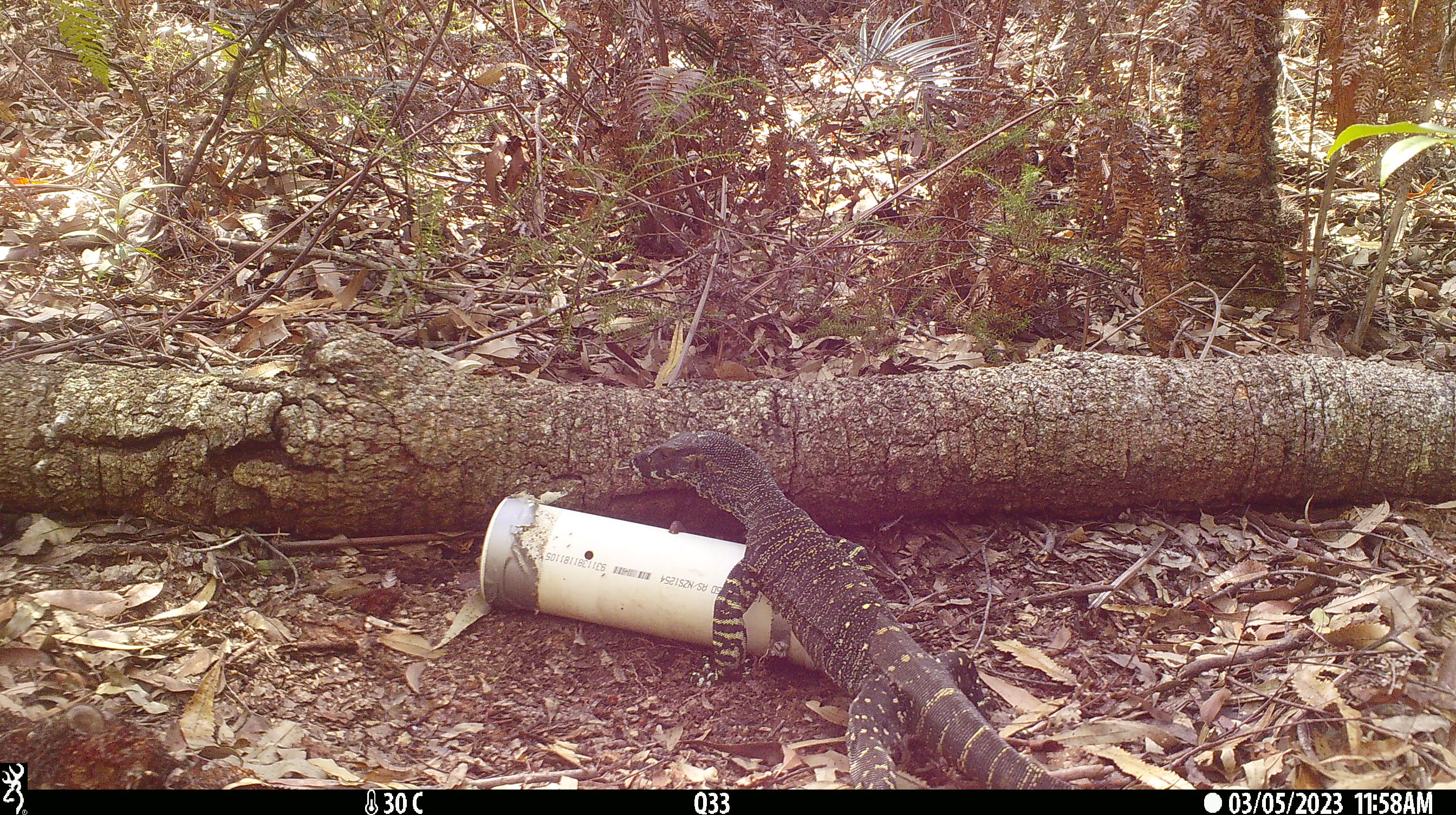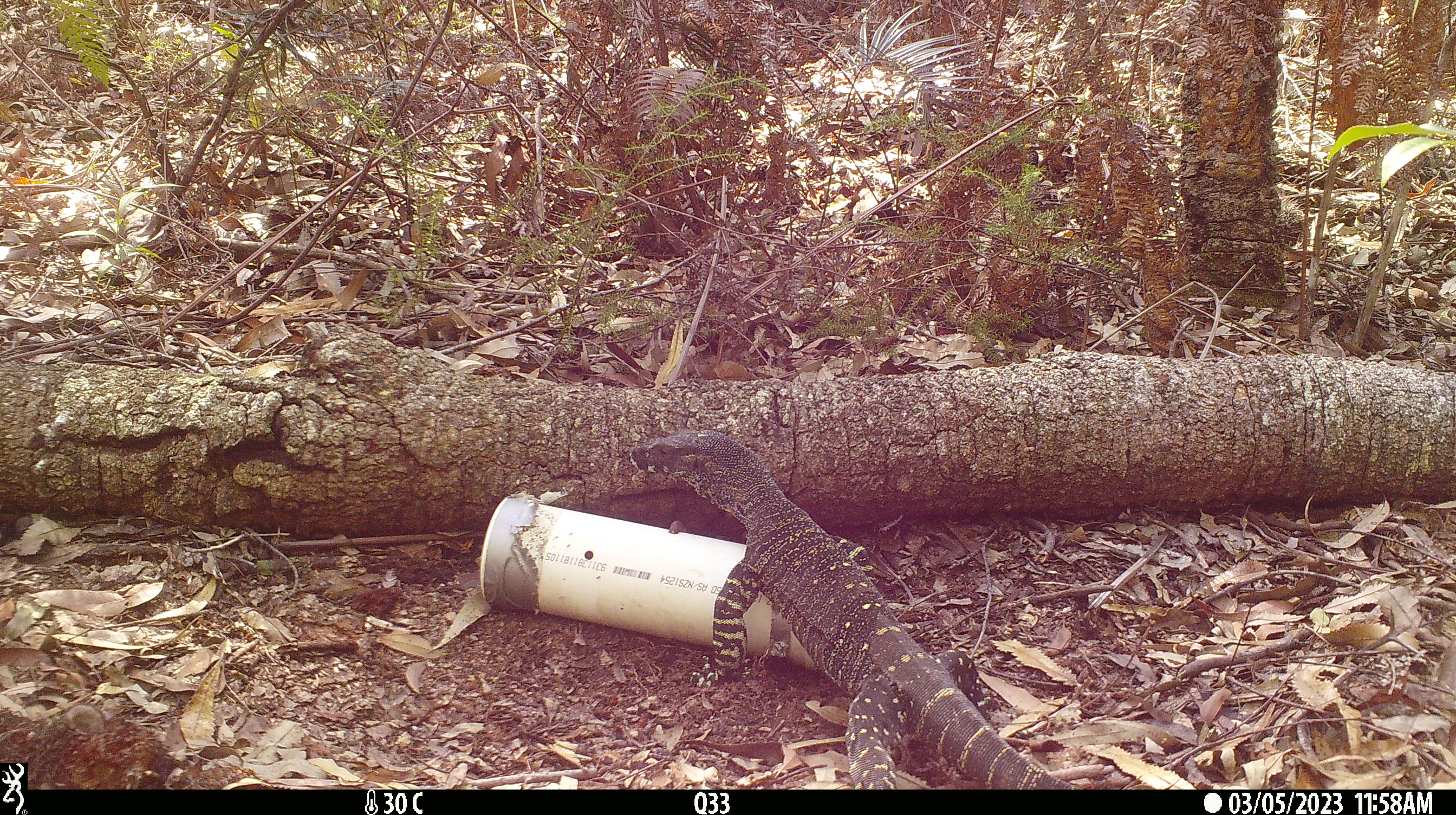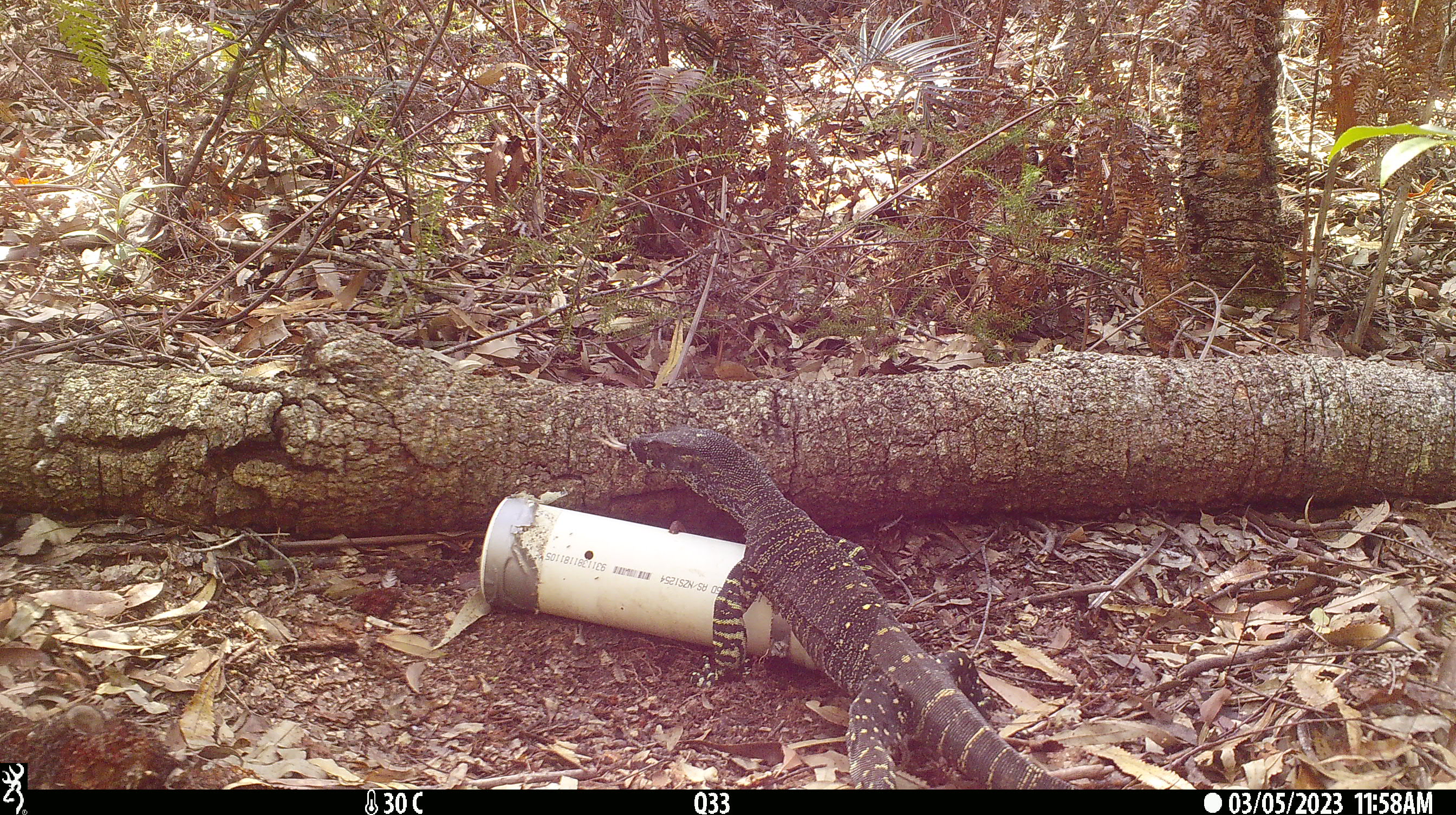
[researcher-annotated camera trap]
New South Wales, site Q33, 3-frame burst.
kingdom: Animalia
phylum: Chordata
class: Reptilia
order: Squamata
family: Varanidae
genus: Varanus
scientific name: Varanus varius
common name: lace monitor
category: goanna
Goanna (lace monitor) (Varanus varius).